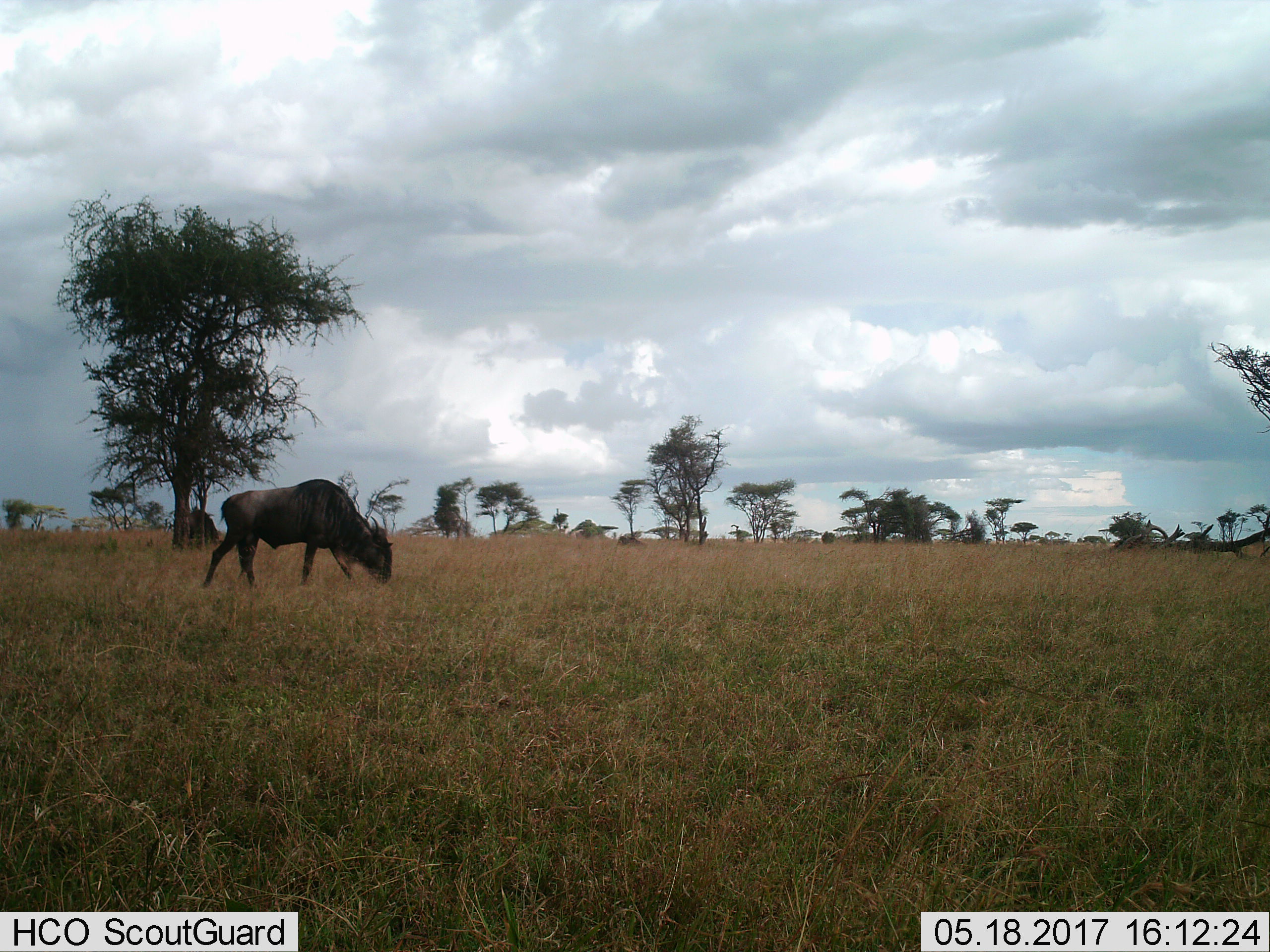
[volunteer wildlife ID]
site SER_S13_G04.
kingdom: Animalia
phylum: Chordata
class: Mammalia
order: Artiodactyla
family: Bovidae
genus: Connochaetes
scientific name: Connochaetes taurinus taurinus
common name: blue wildebeest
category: wildebeestblue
Wildebeestblue (blue wildebeest) (Connochaetes taurinus taurinus), count 1. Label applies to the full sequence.